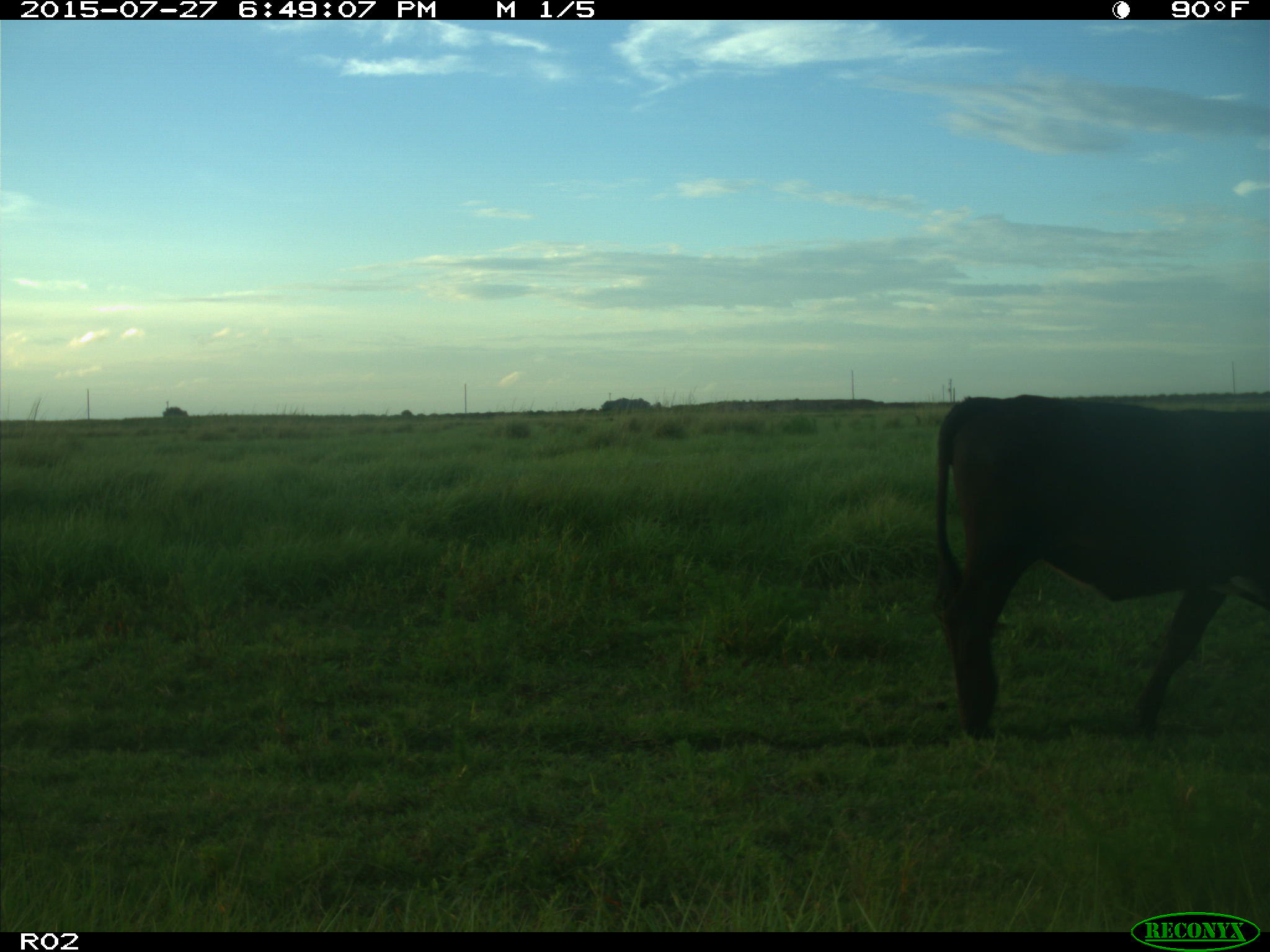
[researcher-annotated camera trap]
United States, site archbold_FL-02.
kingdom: Animalia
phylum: Chordata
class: Mammalia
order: Artiodactyla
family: Bovidae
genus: Bos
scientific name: Bos taurus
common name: domestic cow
Bos taurus (domestic cow).